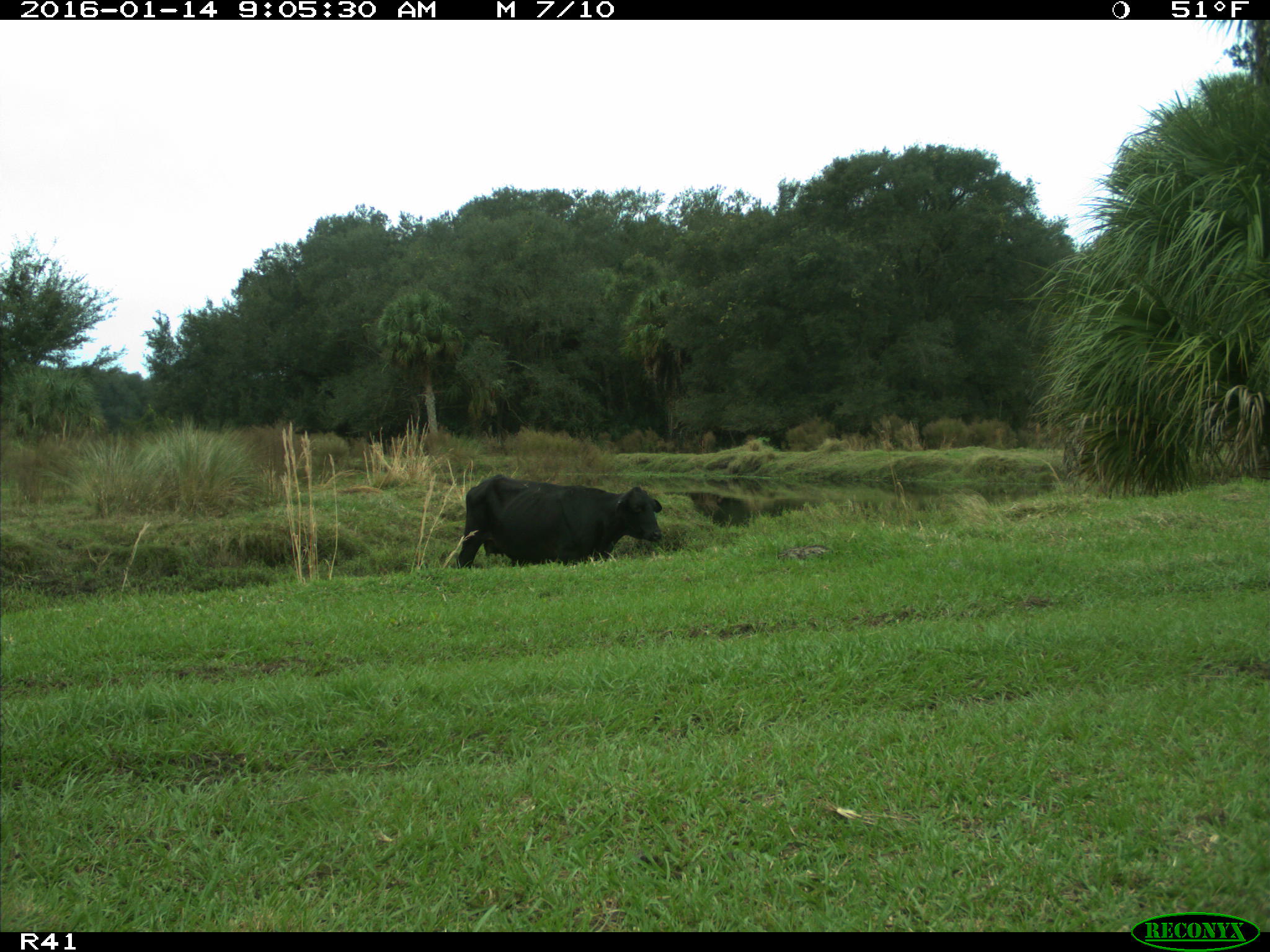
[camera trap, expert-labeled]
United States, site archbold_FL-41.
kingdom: Animalia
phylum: Chordata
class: Mammalia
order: Artiodactyla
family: Bovidae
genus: Bos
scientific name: Bos taurus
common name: domestic cow